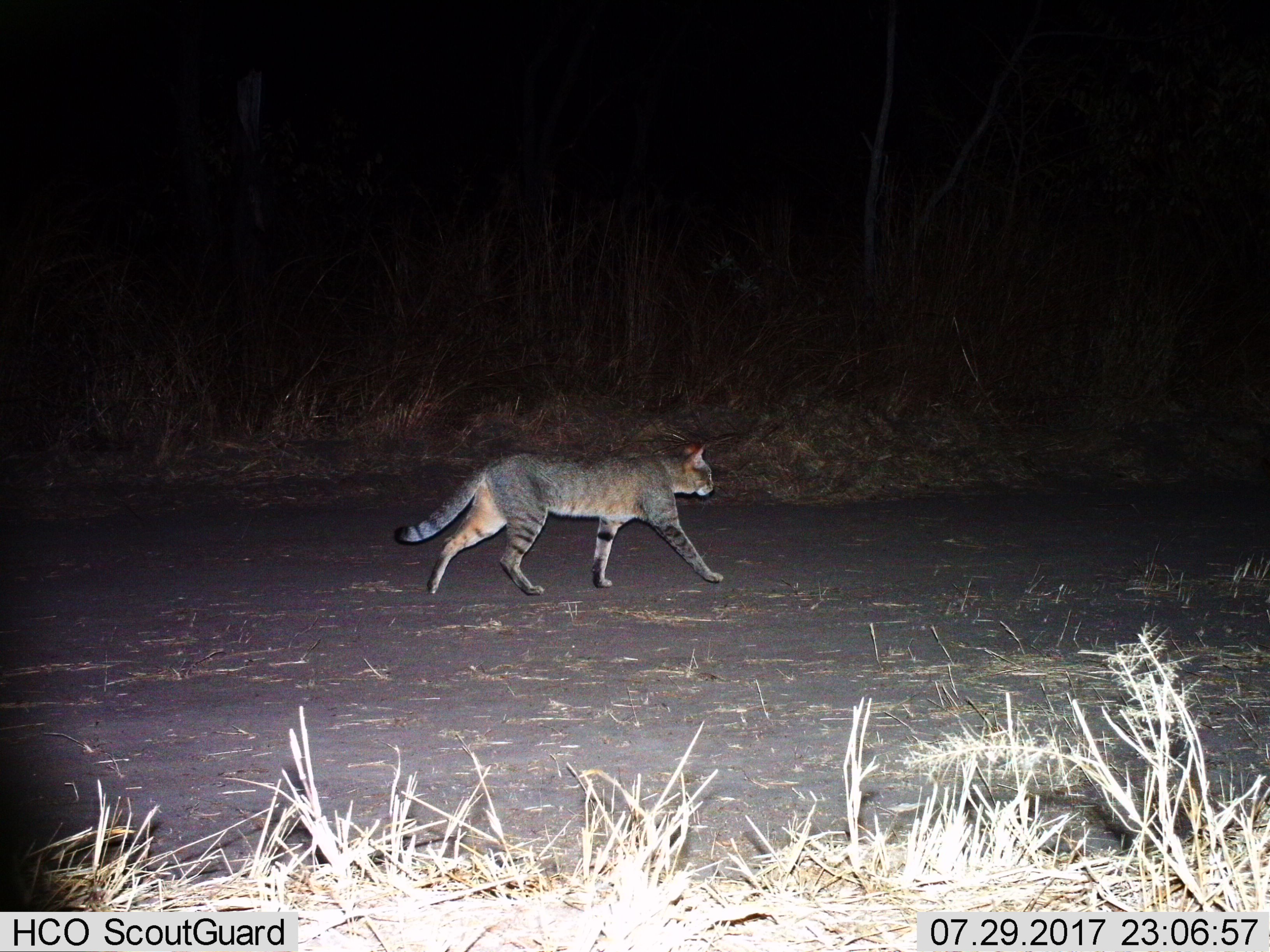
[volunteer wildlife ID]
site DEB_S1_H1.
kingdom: Animalia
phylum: Chordata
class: Mammalia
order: Carnivora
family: Felidae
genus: Felis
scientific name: Felis lybica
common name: african wild cat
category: africanwildcat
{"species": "africanwildcat (african wild cat) (Felis lybica)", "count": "1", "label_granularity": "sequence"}